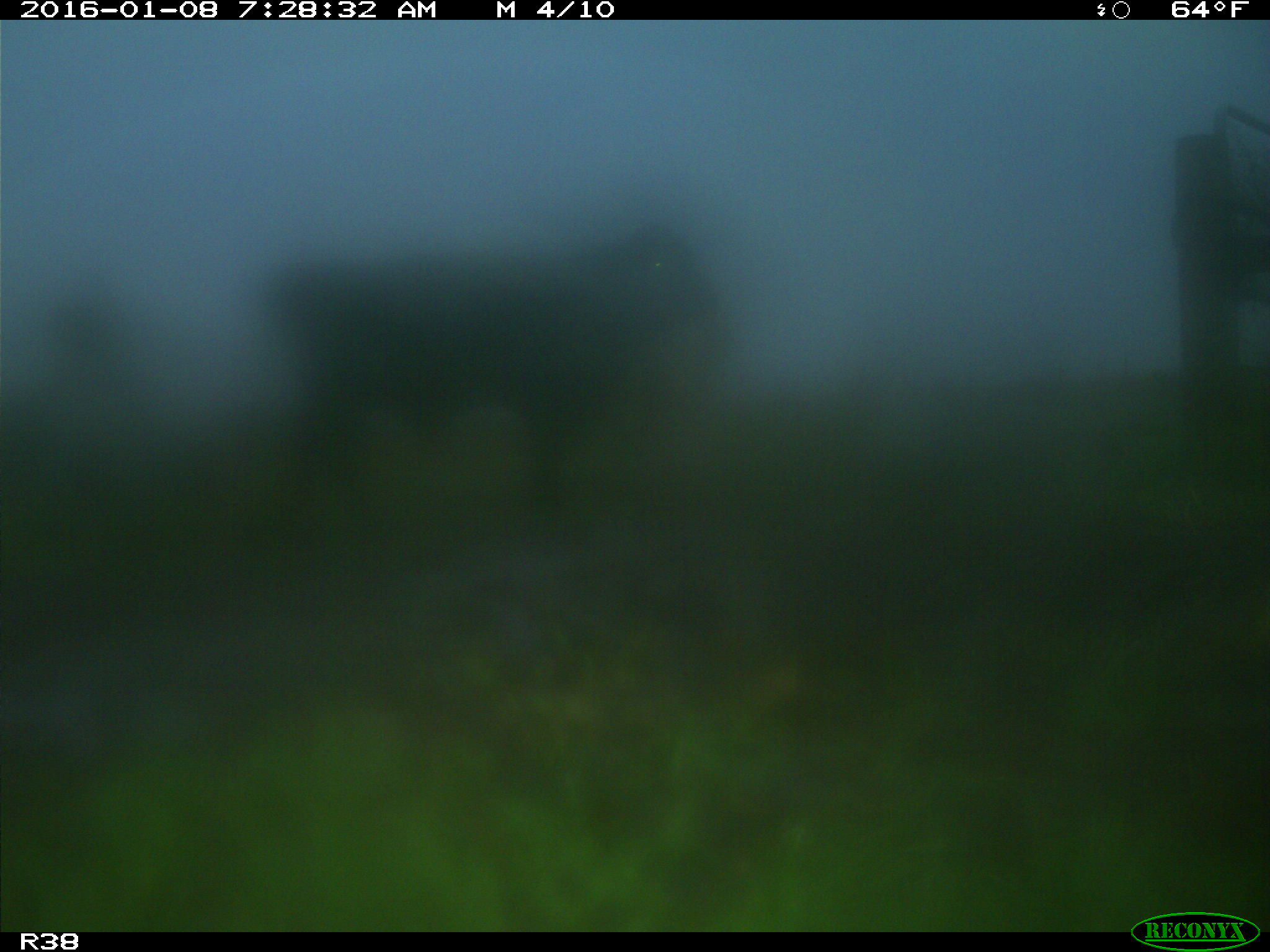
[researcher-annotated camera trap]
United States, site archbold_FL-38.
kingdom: Animalia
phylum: Chordata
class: Mammalia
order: Artiodactyla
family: Bovidae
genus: Bos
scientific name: Bos taurus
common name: domestic cow